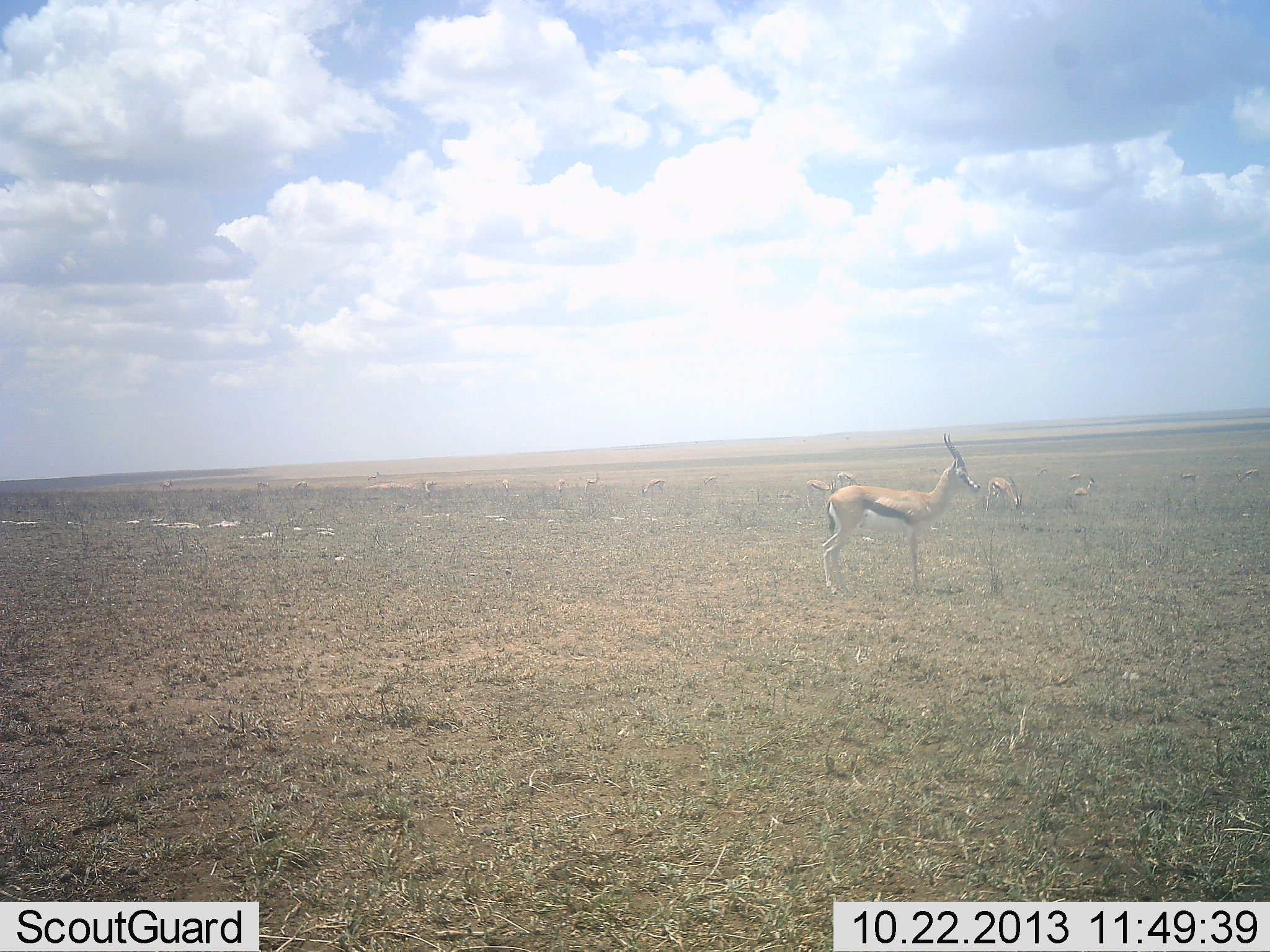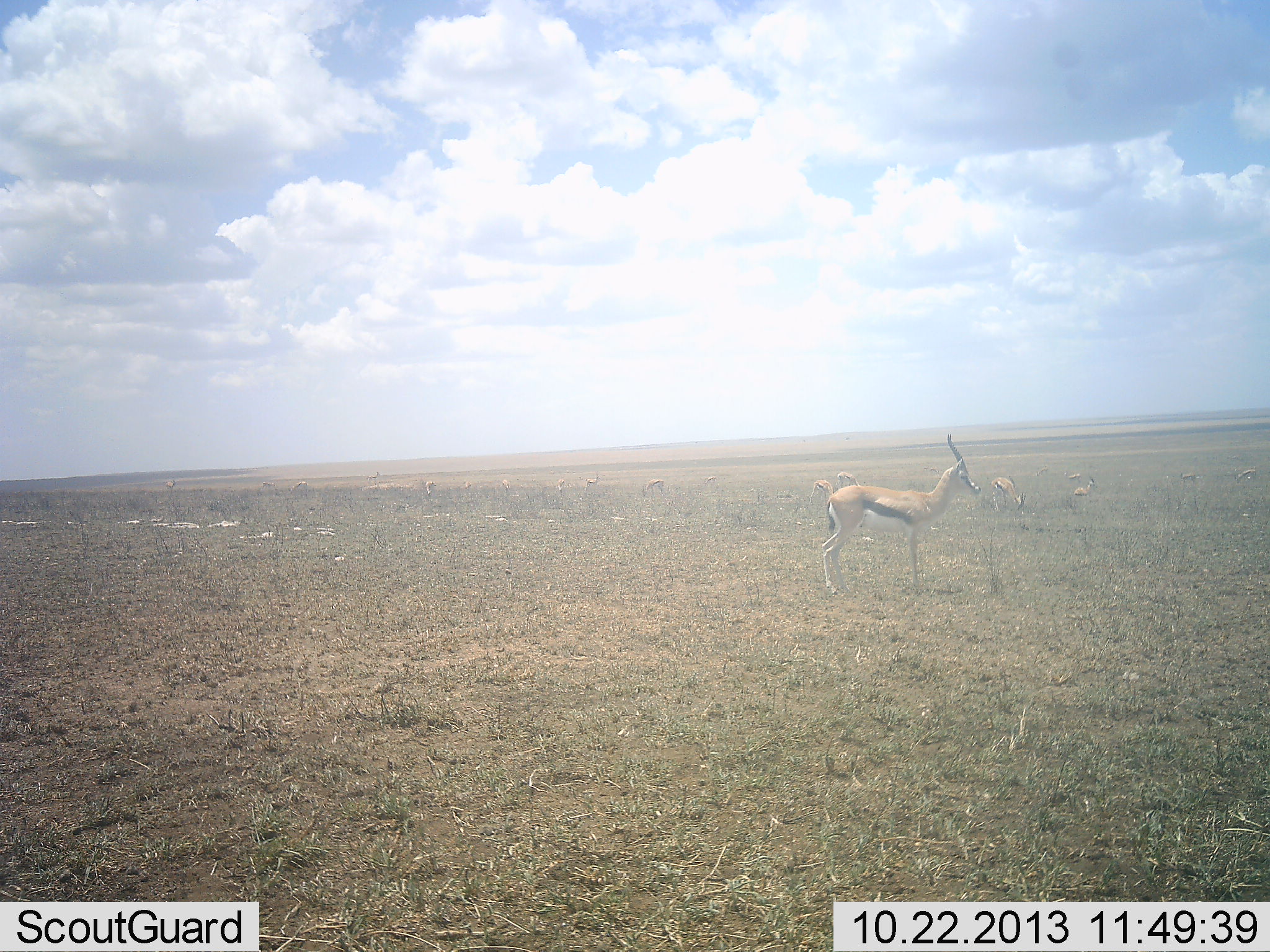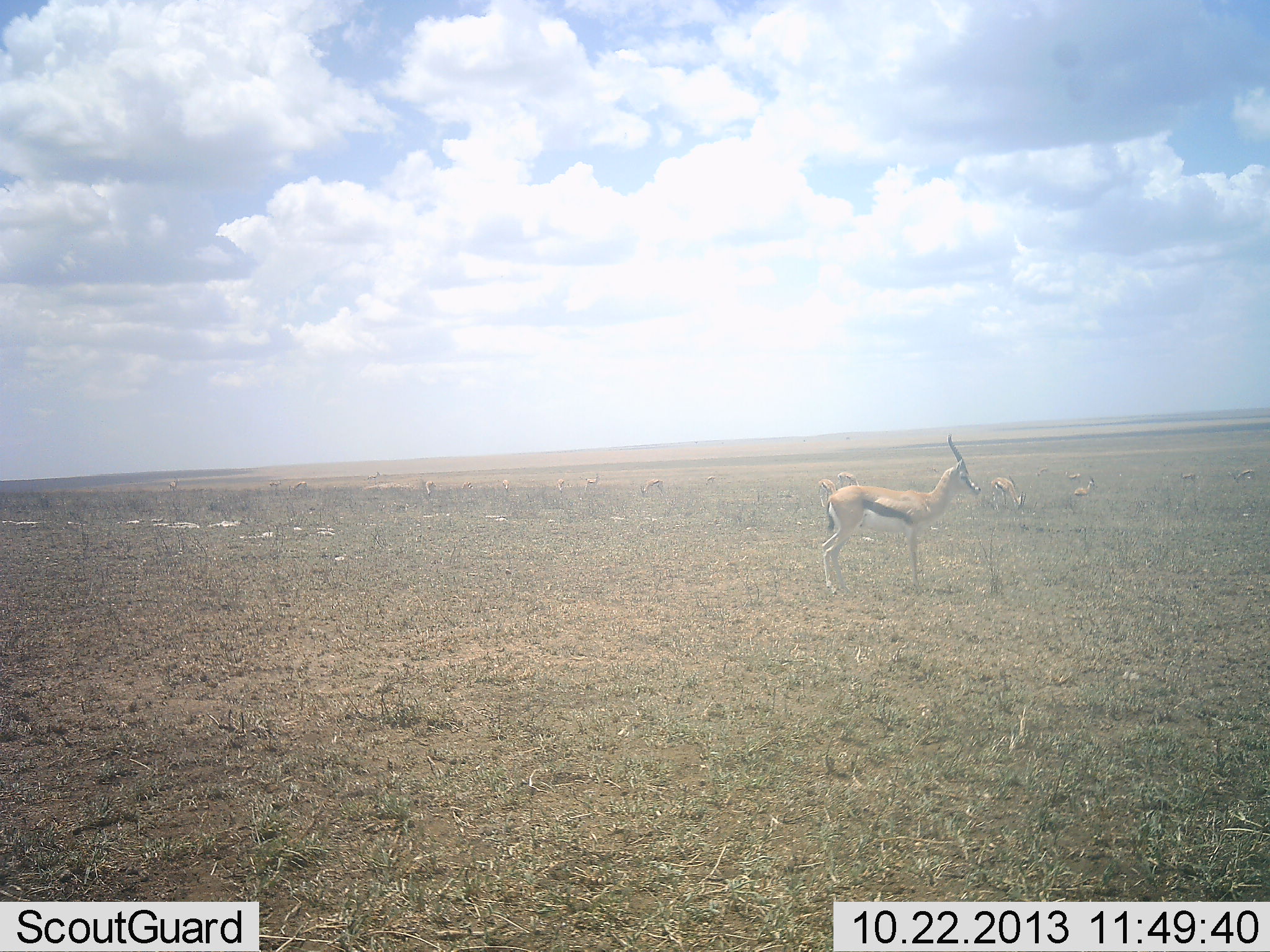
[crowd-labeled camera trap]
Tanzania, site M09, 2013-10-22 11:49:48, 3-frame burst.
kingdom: Animalia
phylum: Chordata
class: Mammalia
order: Artiodactyla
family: Bovidae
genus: Eudorcas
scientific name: Eudorcas thomsonii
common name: thomson's gazelle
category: gazellethomsons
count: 11-50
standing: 100%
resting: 0%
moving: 0%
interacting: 0%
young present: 0%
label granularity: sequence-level